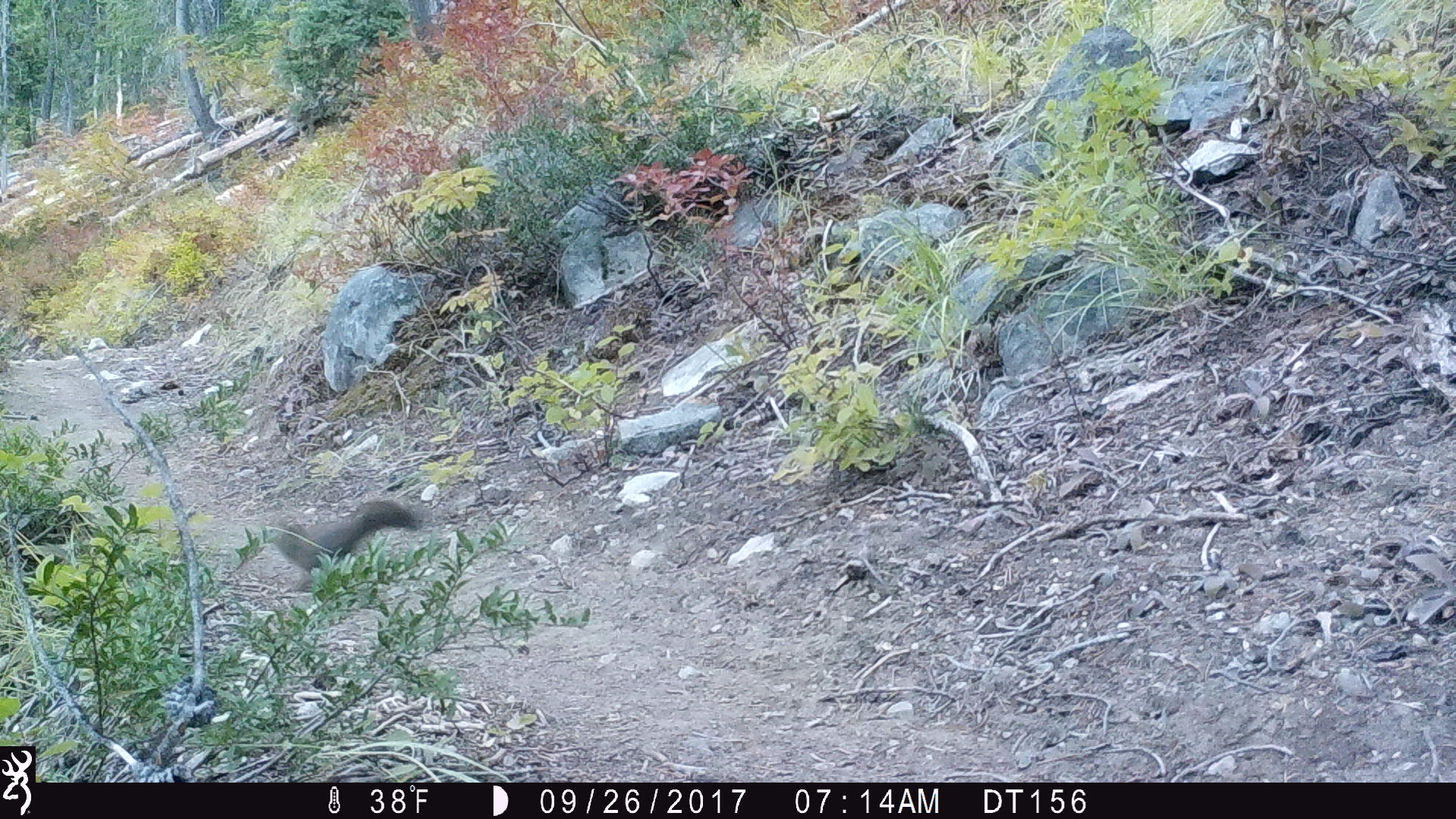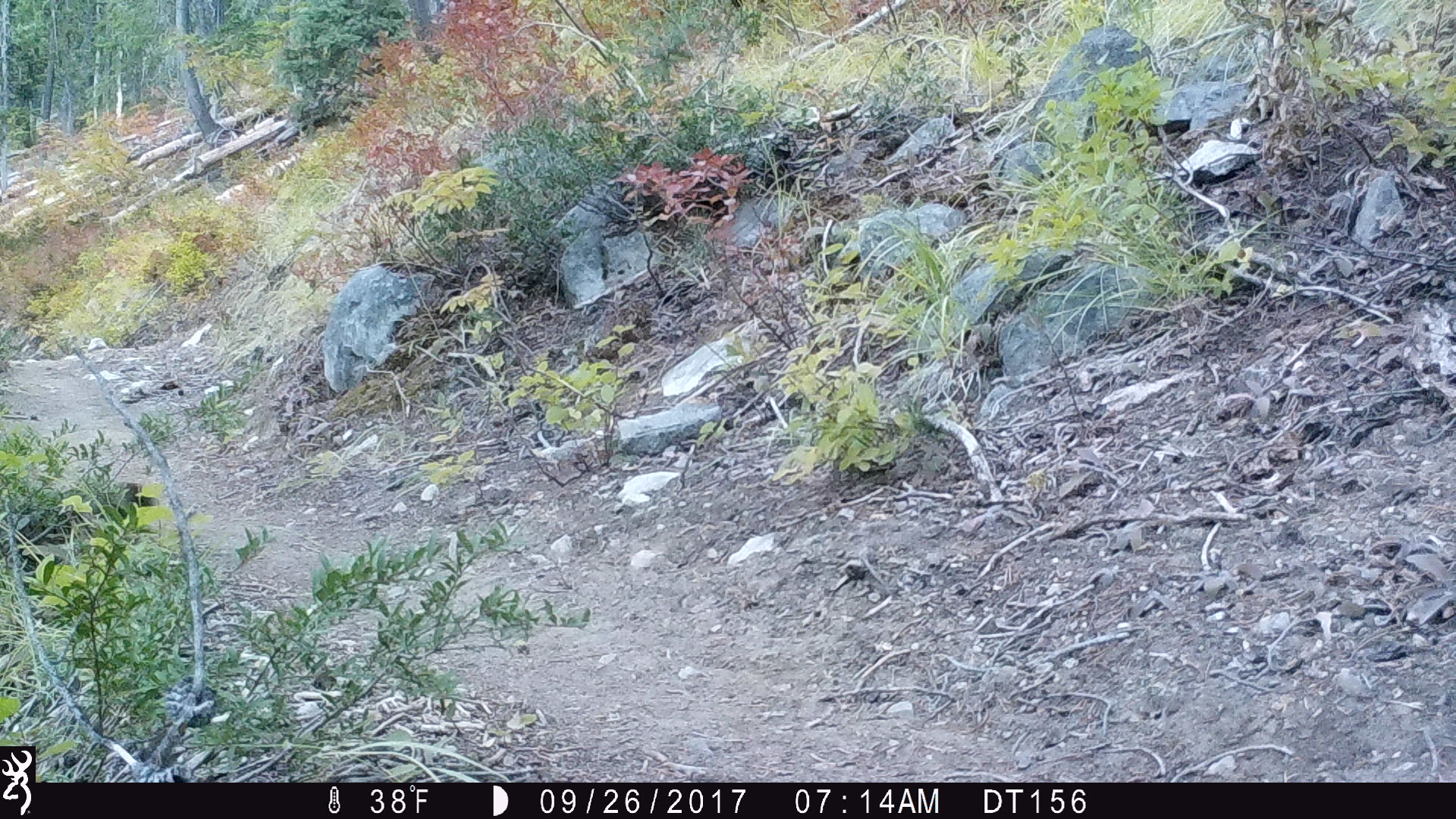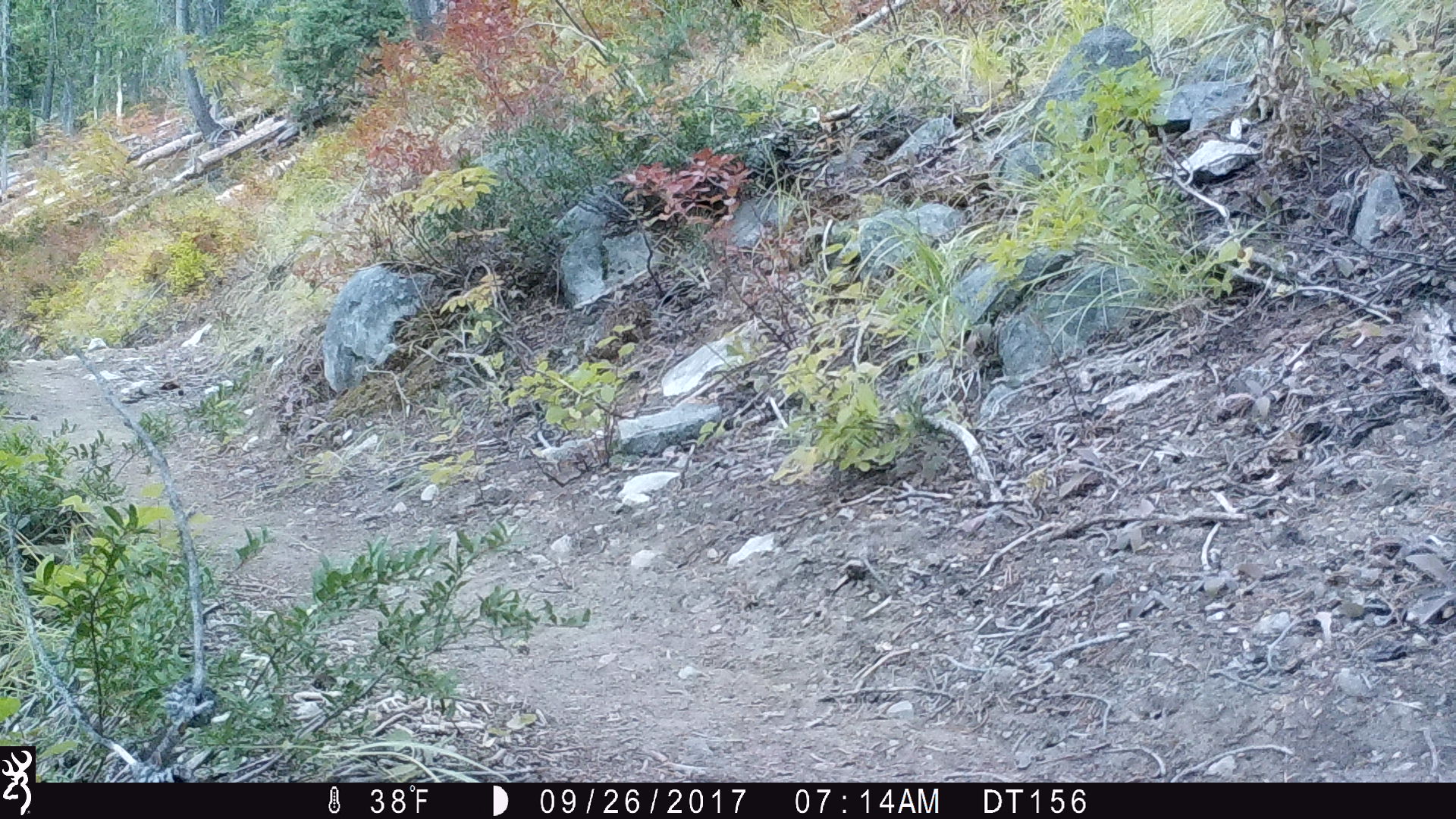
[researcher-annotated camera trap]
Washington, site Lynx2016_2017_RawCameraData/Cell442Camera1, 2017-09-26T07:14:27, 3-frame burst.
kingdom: Animalia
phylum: Chordata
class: Mammalia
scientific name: Mammalia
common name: small mammal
Small mammal (Mammalia). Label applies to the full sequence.